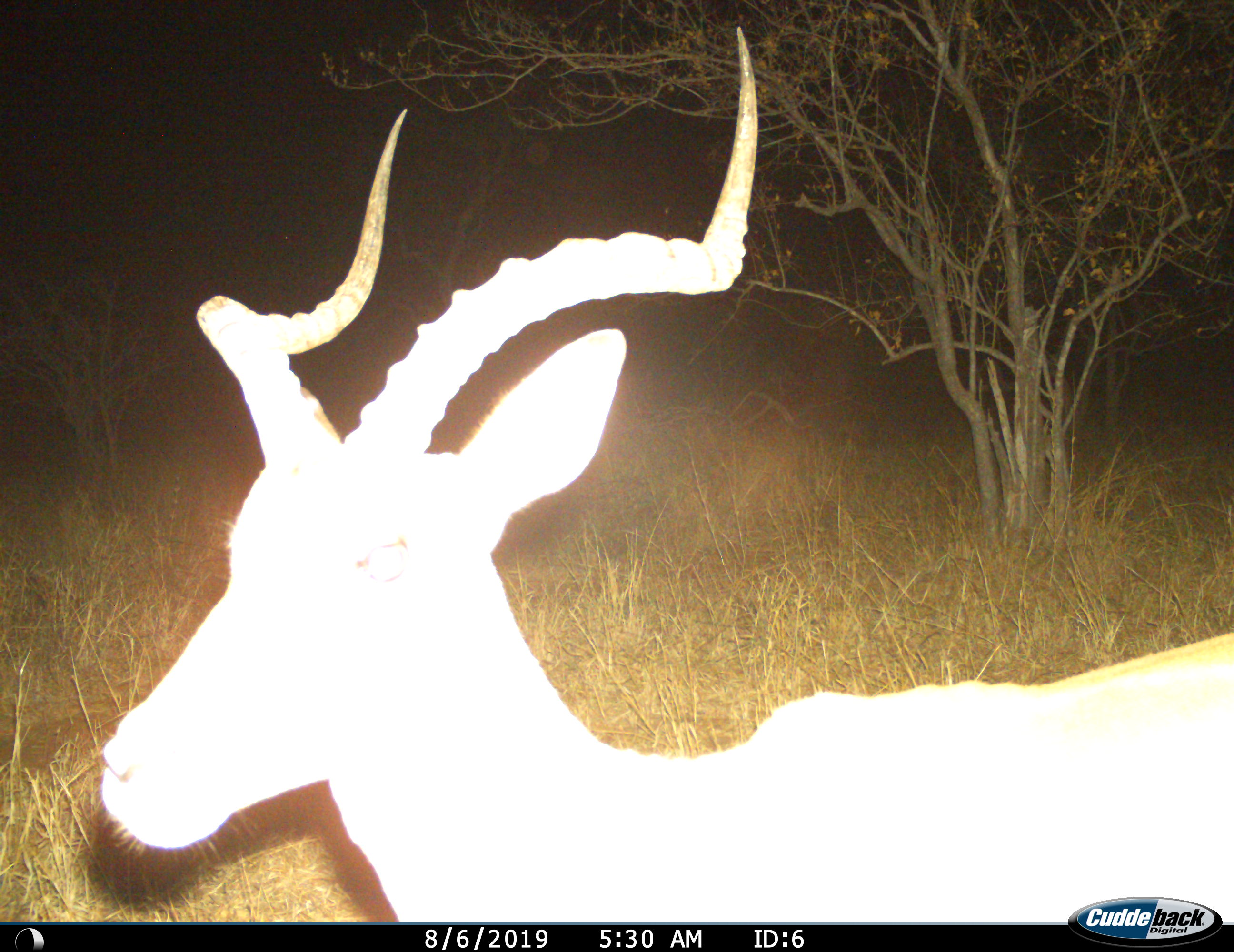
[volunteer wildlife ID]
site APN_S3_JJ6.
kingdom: Animalia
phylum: Chordata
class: Mammalia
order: Artiodactyla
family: Bovidae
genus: Aepyceros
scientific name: Aepyceros melampus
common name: impala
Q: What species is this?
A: Impala (Aepyceros melampus).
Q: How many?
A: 1.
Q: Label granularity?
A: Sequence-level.